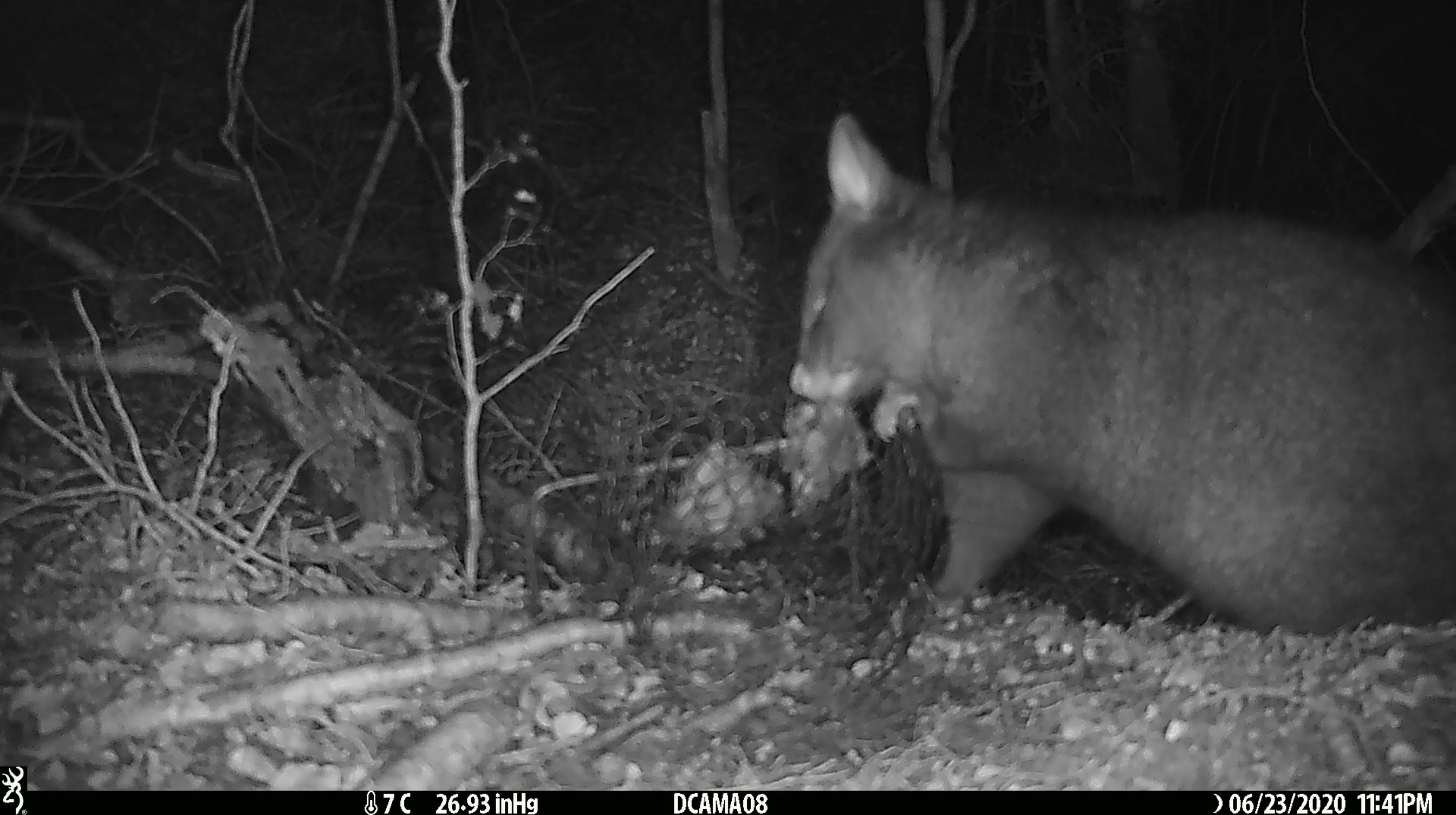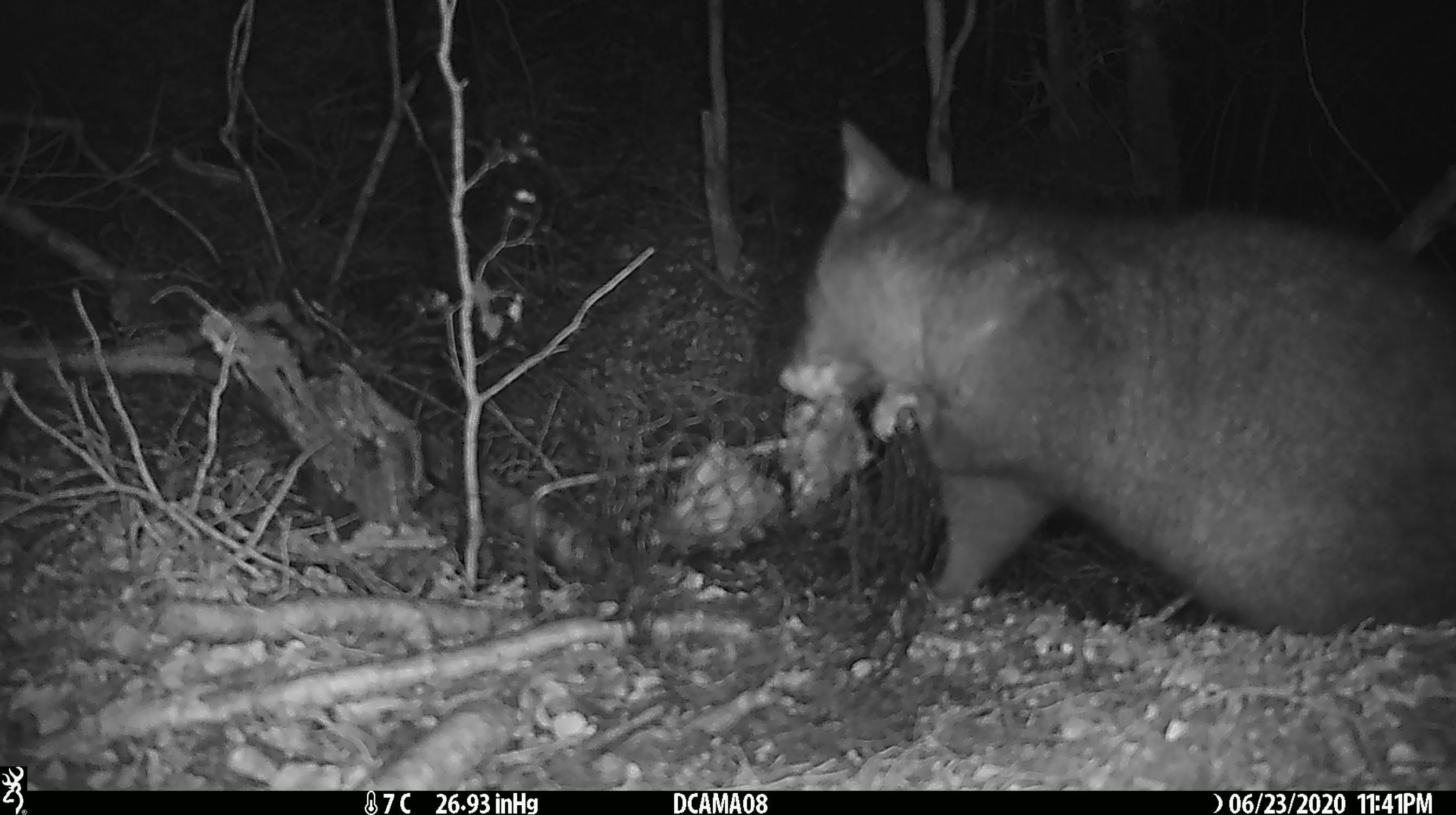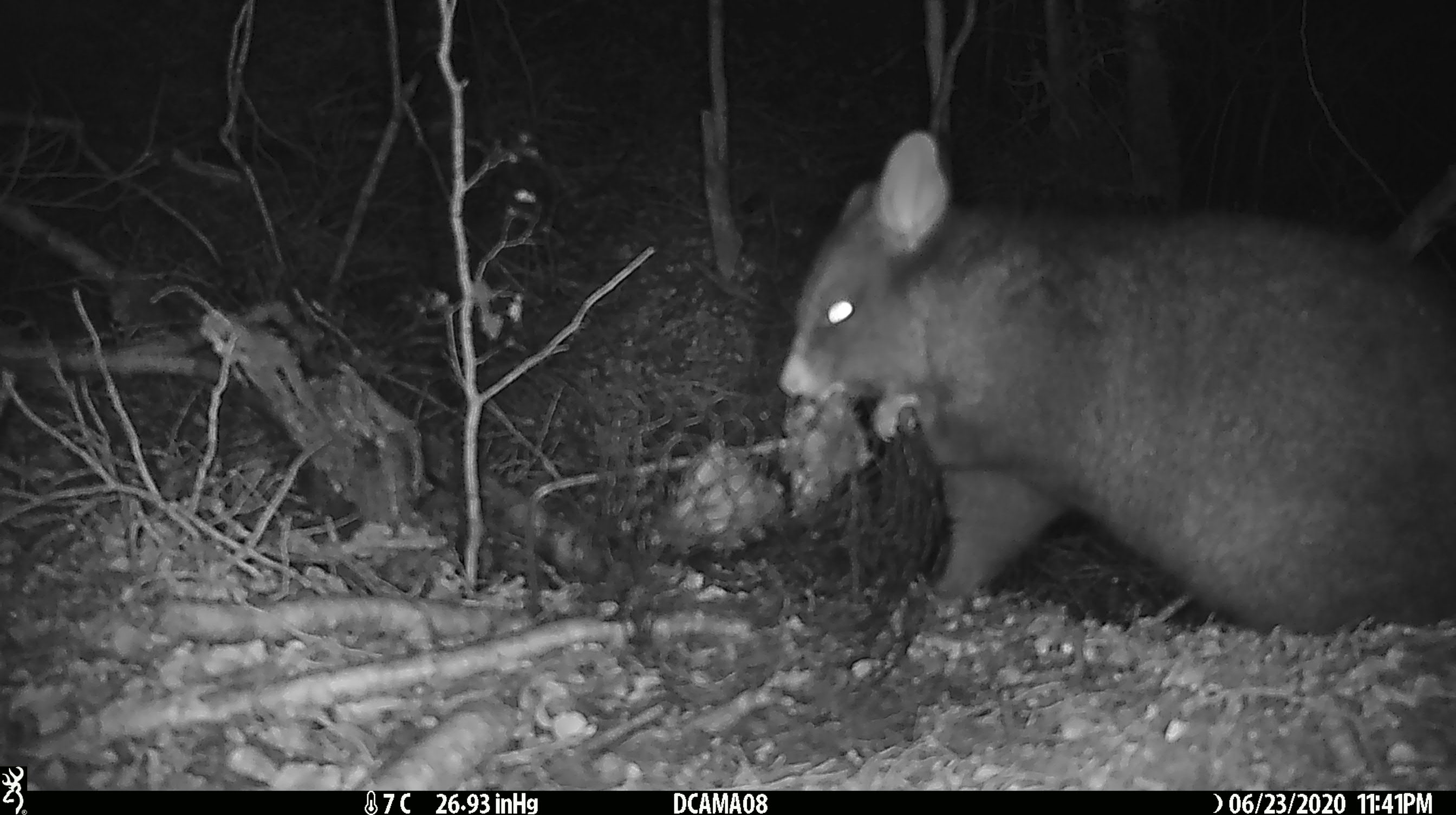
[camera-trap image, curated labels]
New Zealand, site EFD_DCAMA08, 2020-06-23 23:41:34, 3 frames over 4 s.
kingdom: Animalia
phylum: Chordata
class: Mammalia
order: Diprotodontia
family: Phalangeridae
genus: Trichosurus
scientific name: Trichosurus vulpecula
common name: common brushtail possum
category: possum